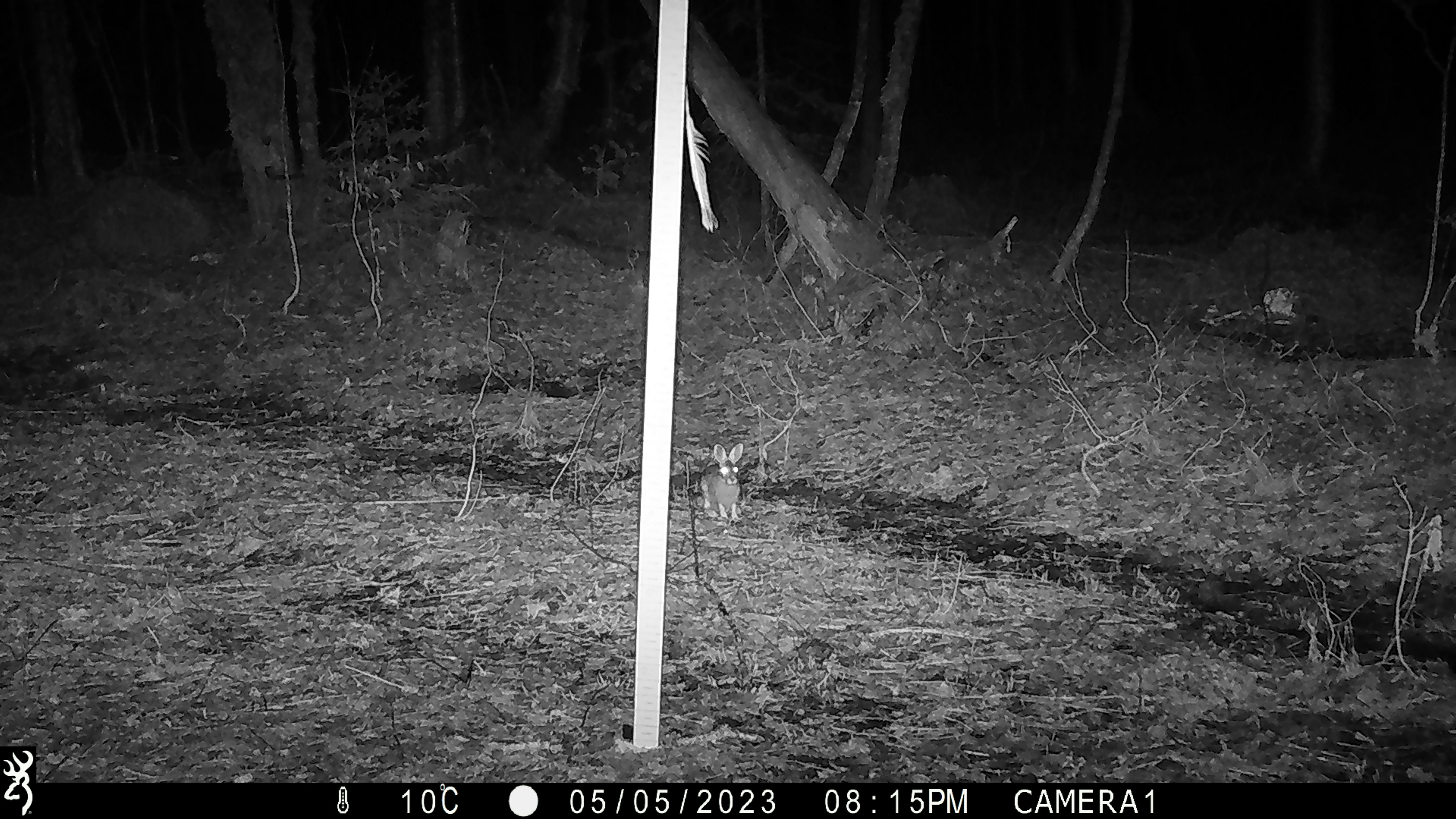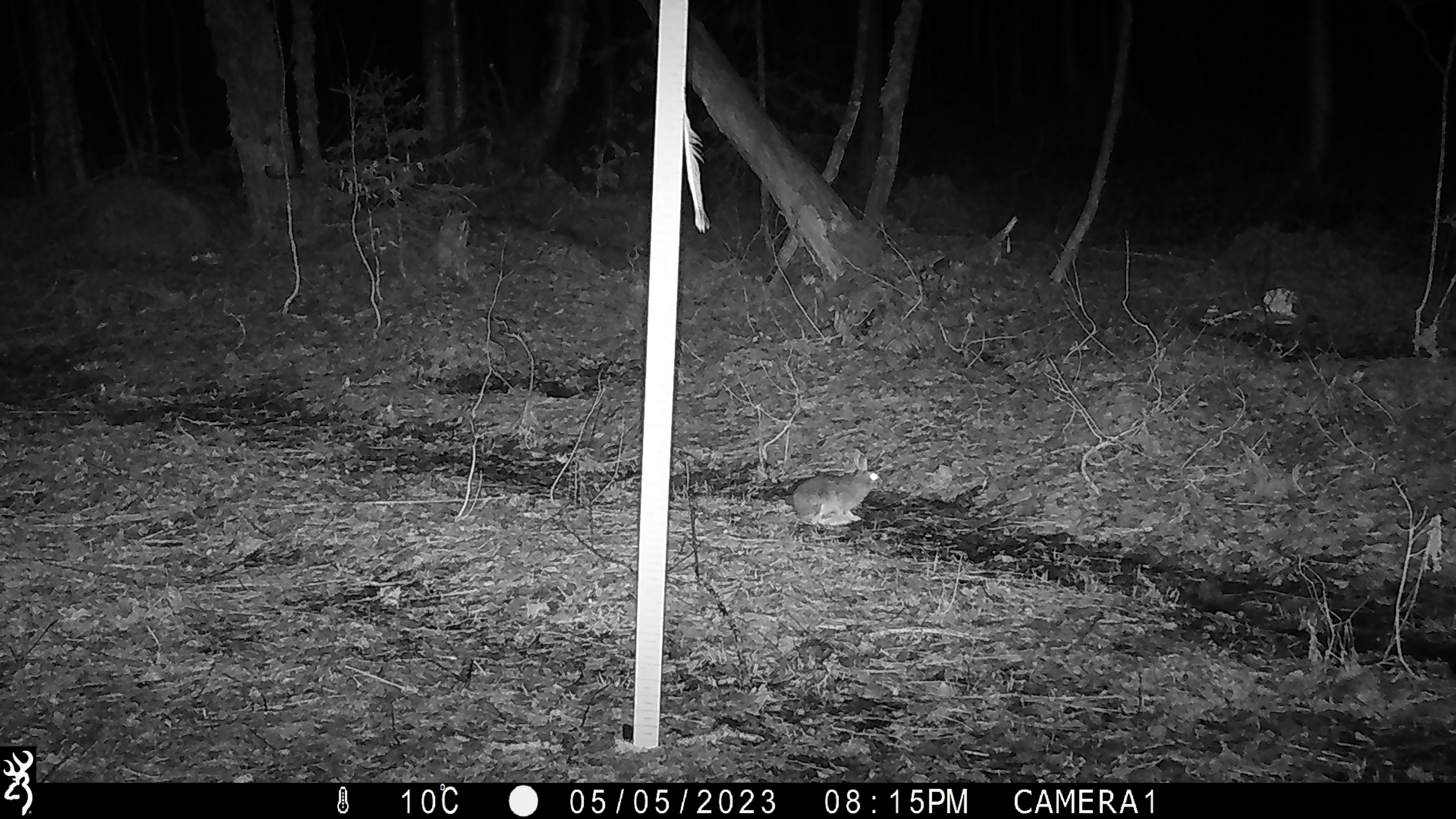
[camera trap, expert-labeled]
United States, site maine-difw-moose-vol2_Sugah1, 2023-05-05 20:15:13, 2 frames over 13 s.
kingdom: Animalia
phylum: Chordata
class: Mammalia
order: Lagomorpha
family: Leporidae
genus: Lepus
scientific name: Lepus americanus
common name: snowshoe hare